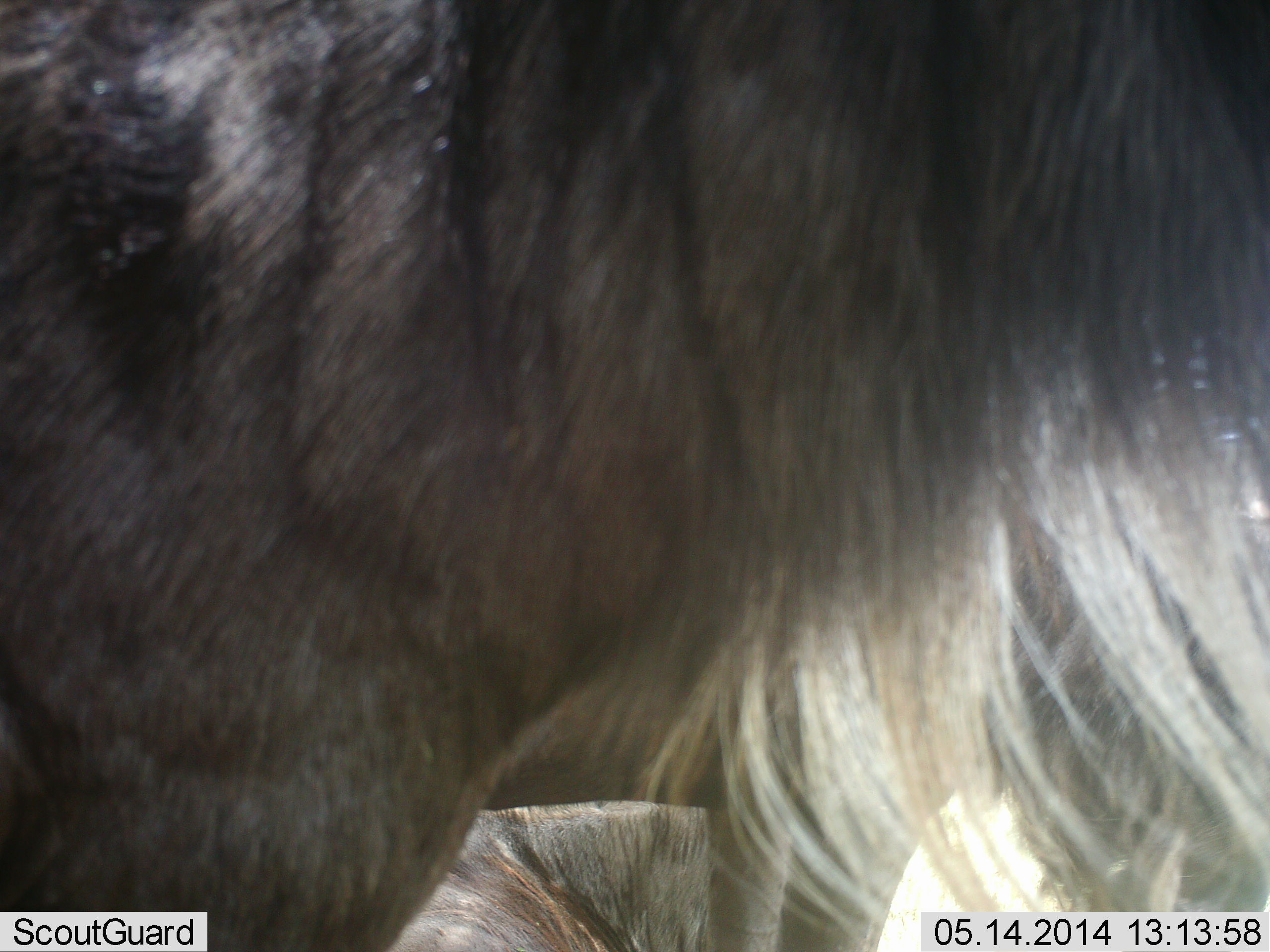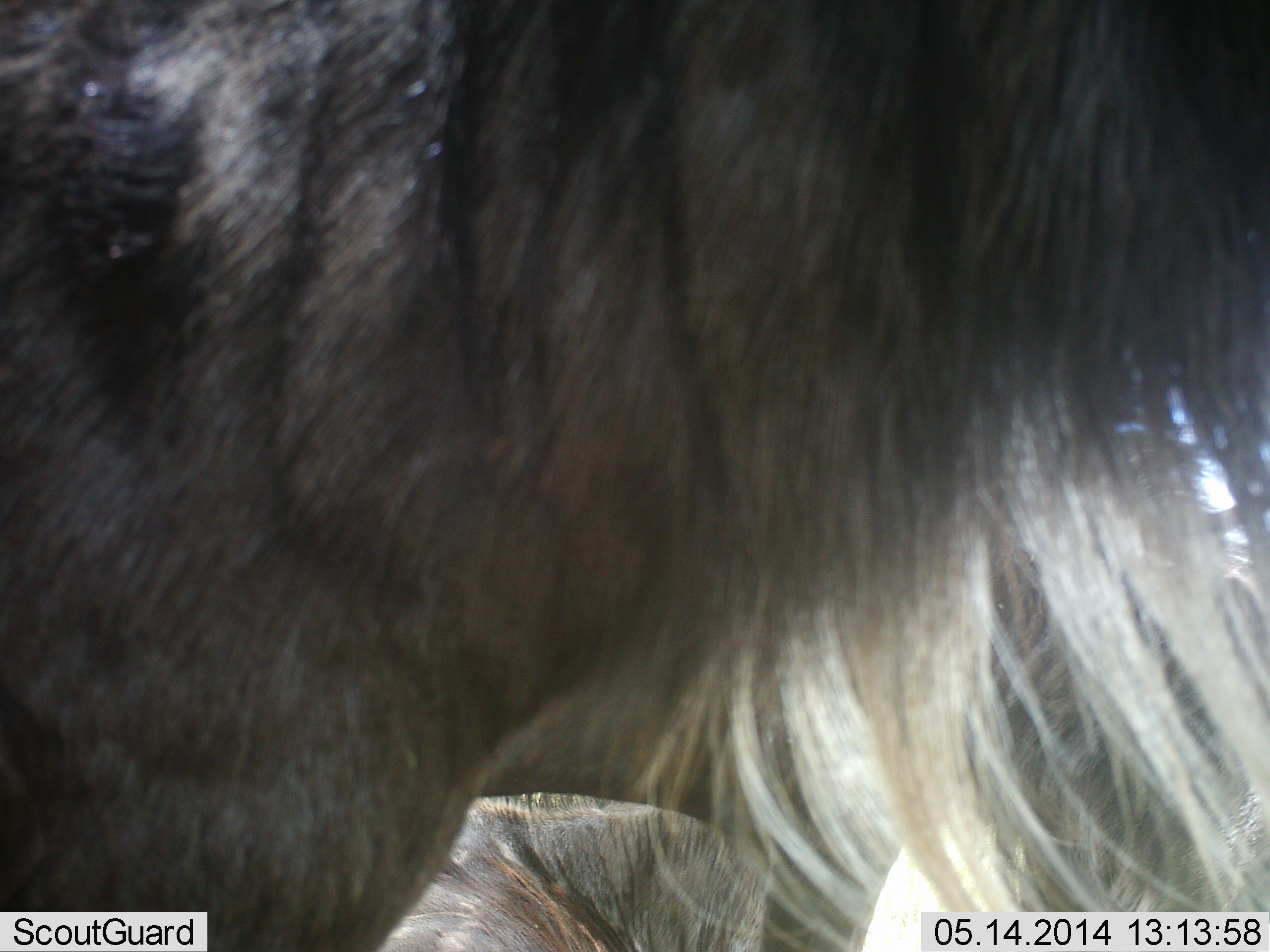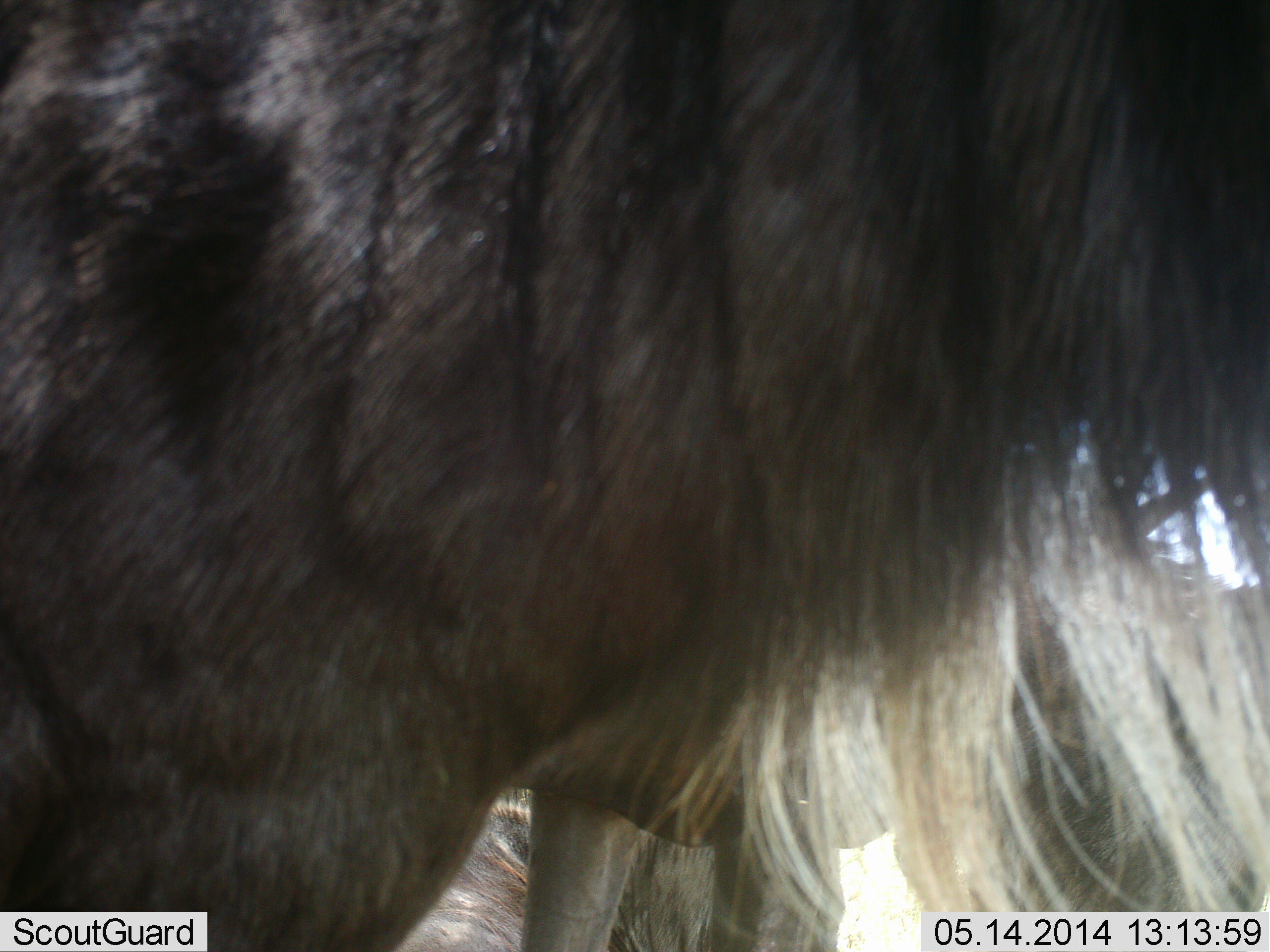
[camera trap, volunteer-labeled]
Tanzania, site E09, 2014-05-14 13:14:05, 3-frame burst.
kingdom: Animalia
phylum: Chordata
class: Mammalia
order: Artiodactyla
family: Bovidae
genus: Connochaetes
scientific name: Connochaetes taurinus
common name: blue wildebeest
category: wildebeest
Wildebeest (blue wildebeest) (Connochaetes taurinus), count 3. Behavior (volunteer vote fractions): standing 90%, resting 60%, moving 0%, interacting 0%. Young present (vote fraction): 0%. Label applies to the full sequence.